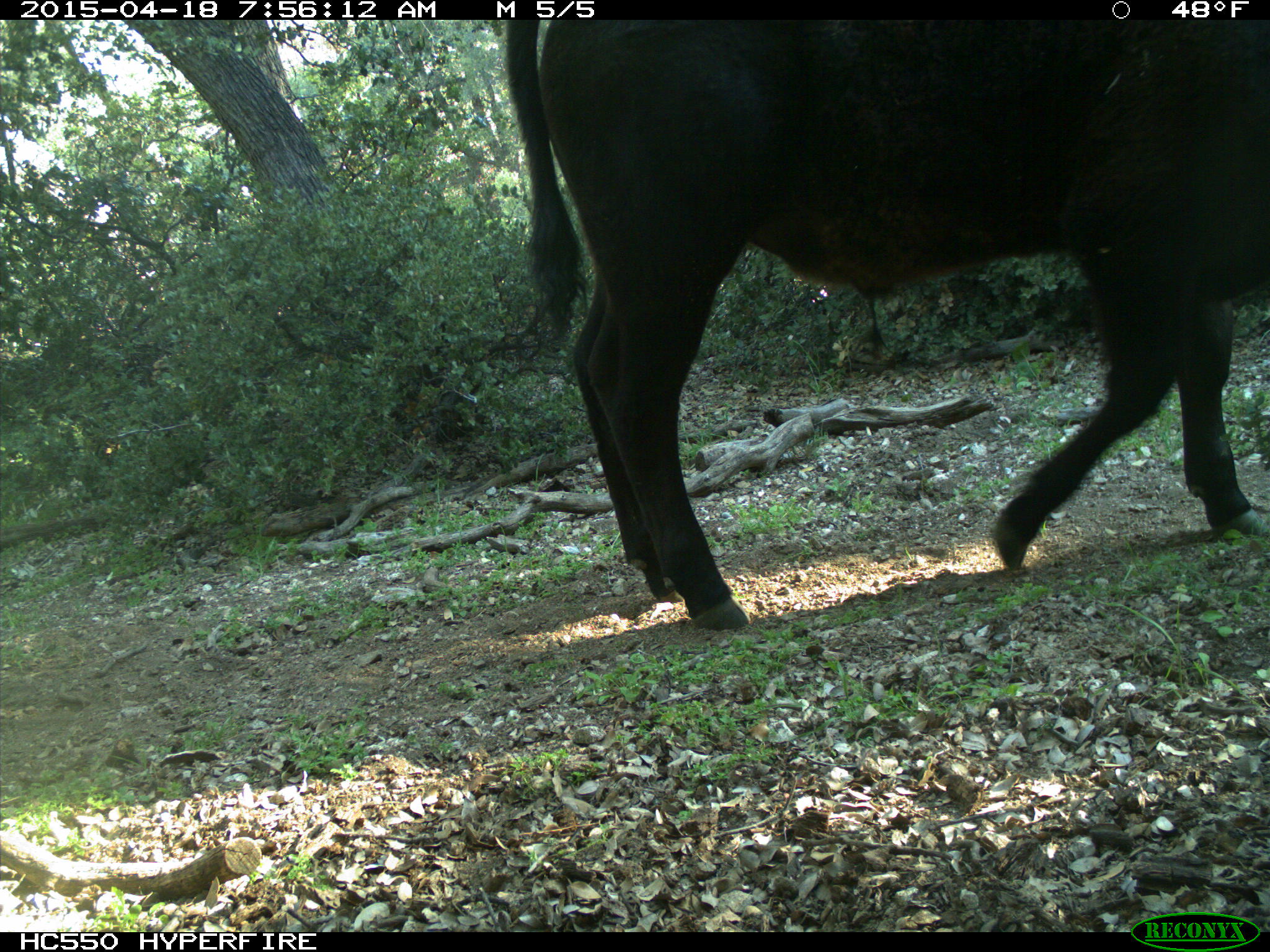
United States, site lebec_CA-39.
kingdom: Animalia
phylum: Chordata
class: Mammalia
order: Artiodactyla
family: Bovidae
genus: Bos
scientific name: Bos taurus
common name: domestic cow